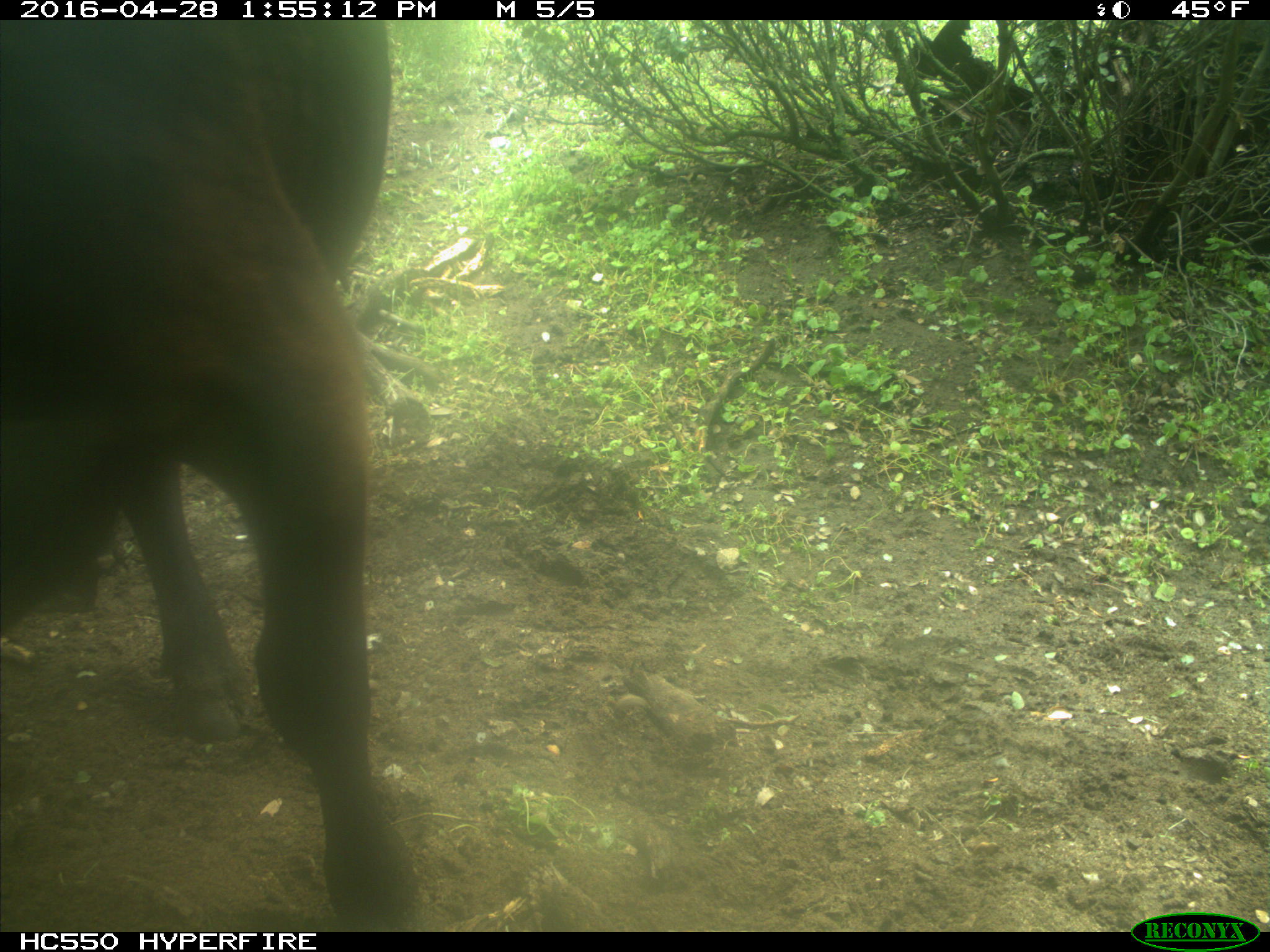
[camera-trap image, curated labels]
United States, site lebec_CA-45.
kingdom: Animalia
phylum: Chordata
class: Mammalia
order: Artiodactyla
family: Bovidae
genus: Bos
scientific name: Bos taurus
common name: domestic cow